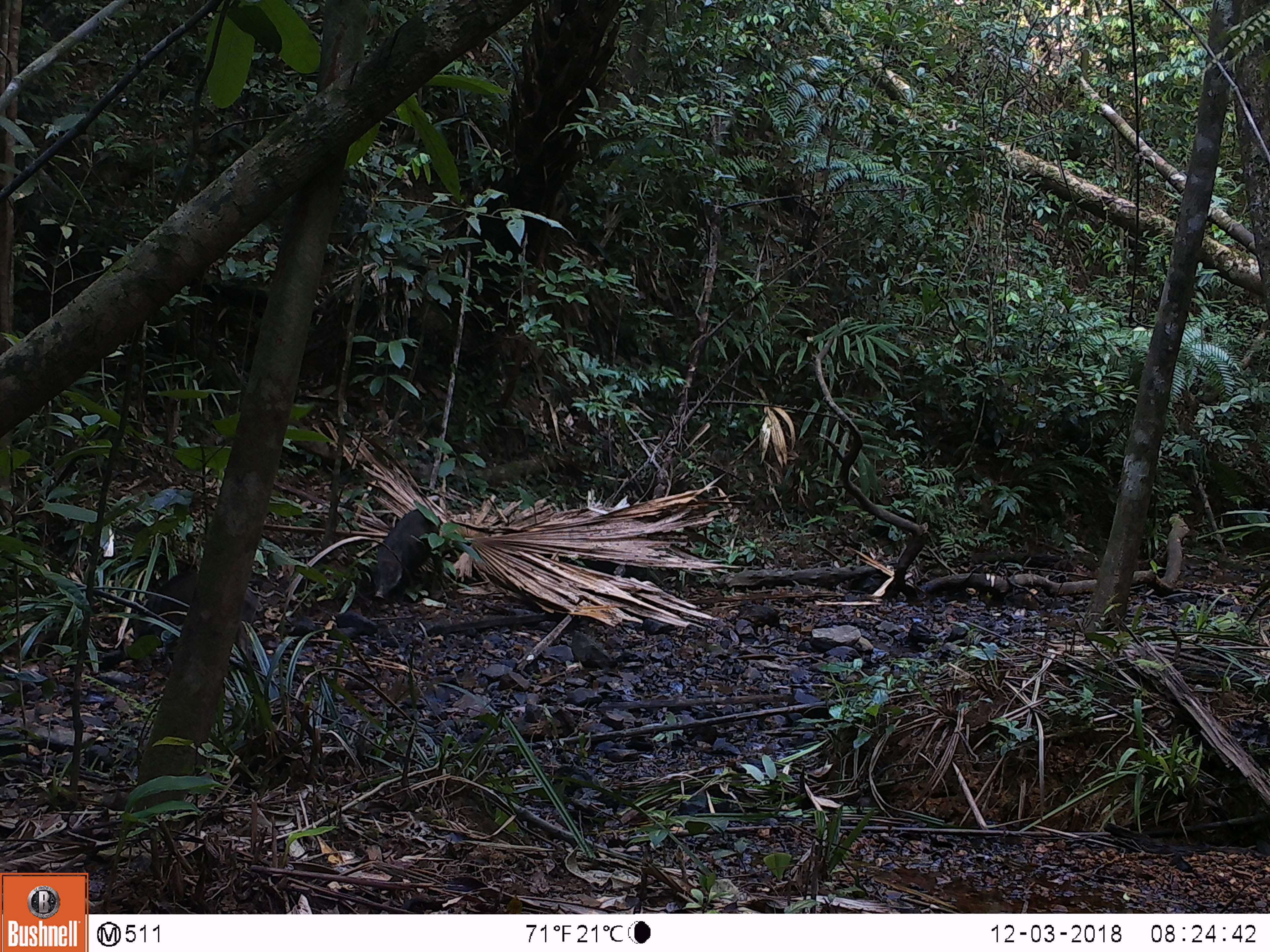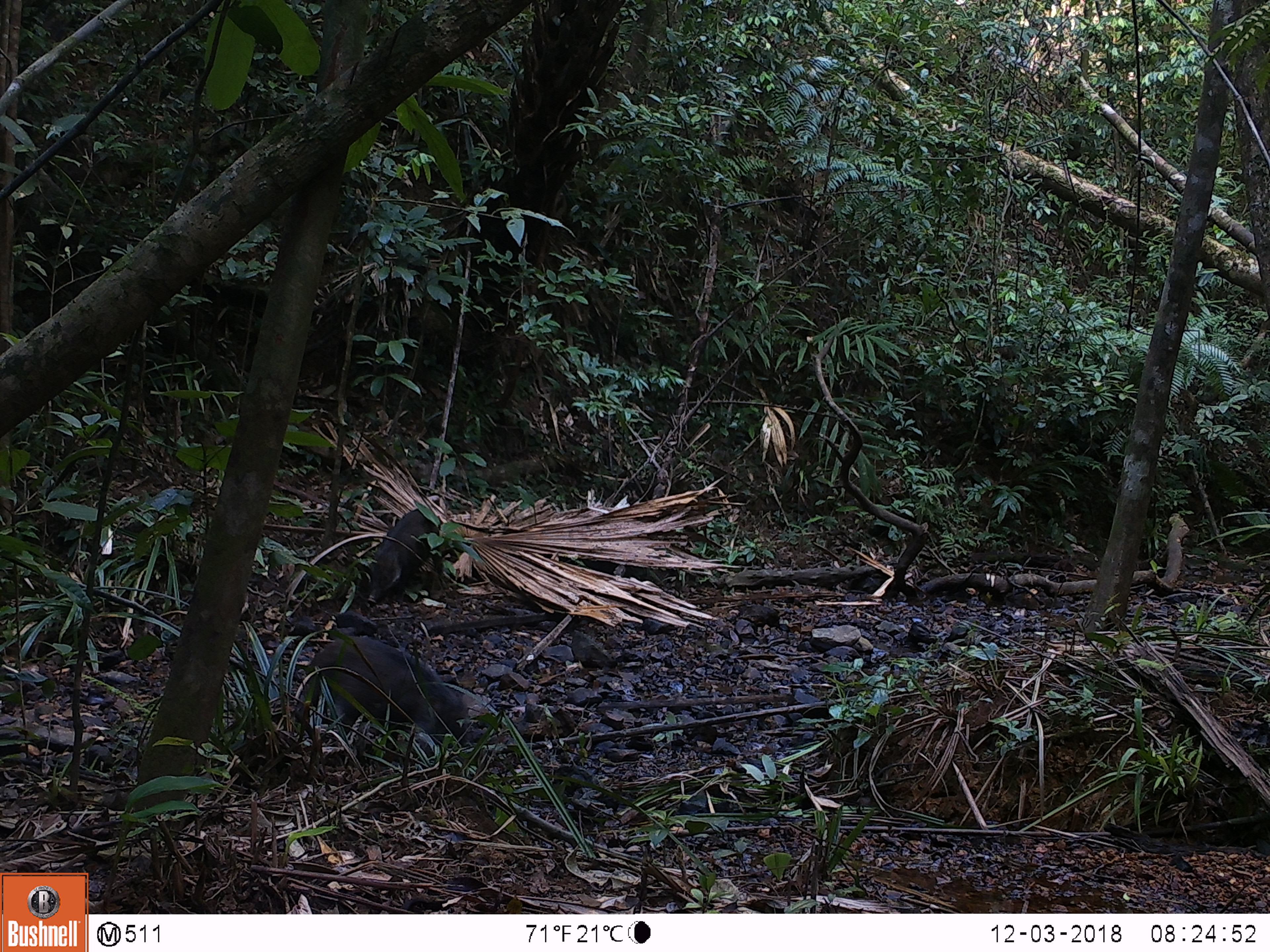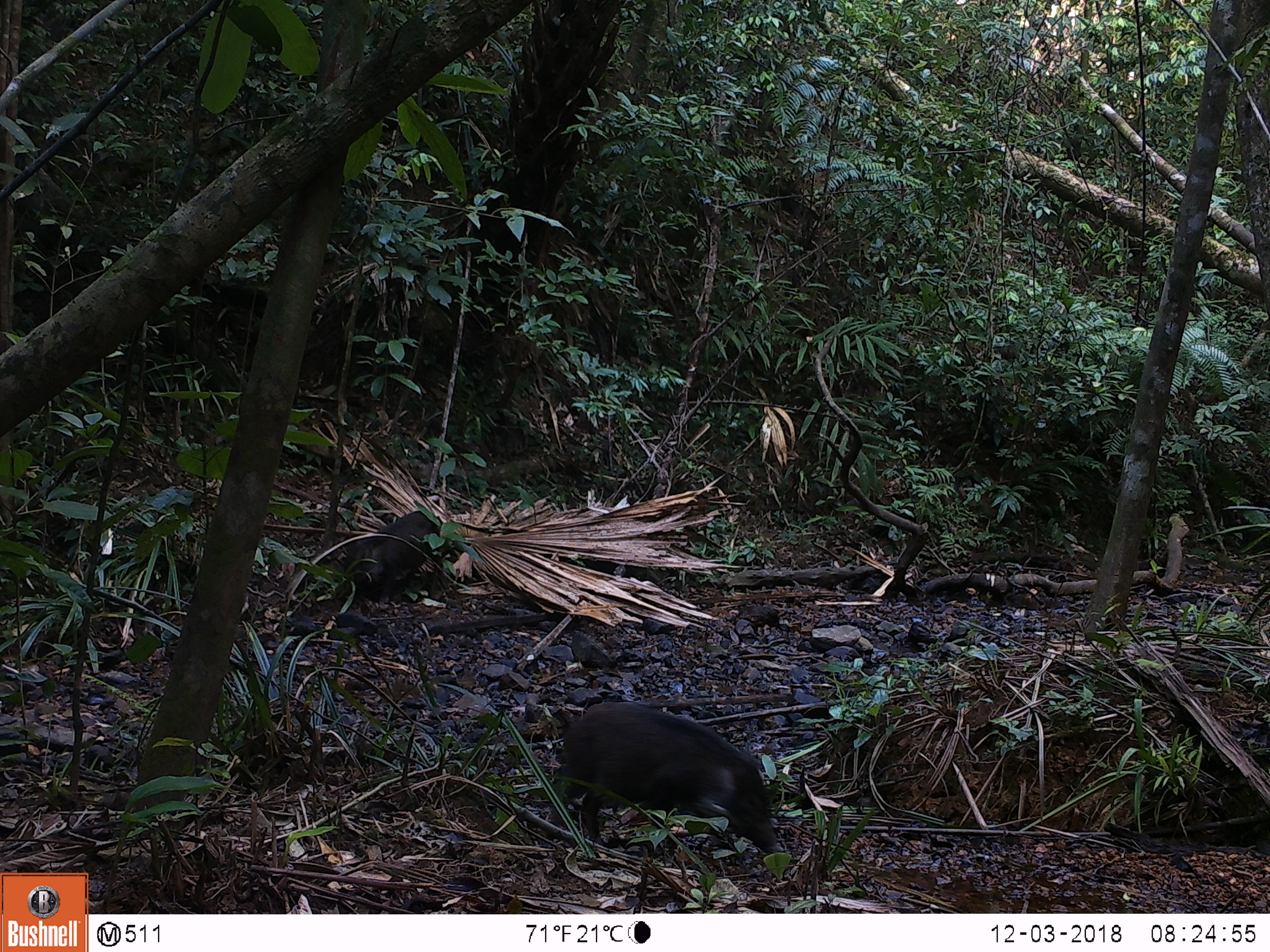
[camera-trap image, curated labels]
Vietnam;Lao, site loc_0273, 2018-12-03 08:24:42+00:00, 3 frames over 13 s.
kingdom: Animalia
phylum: Chordata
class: Mammalia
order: Artiodactyla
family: Suidae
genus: Sus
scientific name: Sus scrofa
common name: eurasian wild pig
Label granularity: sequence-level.